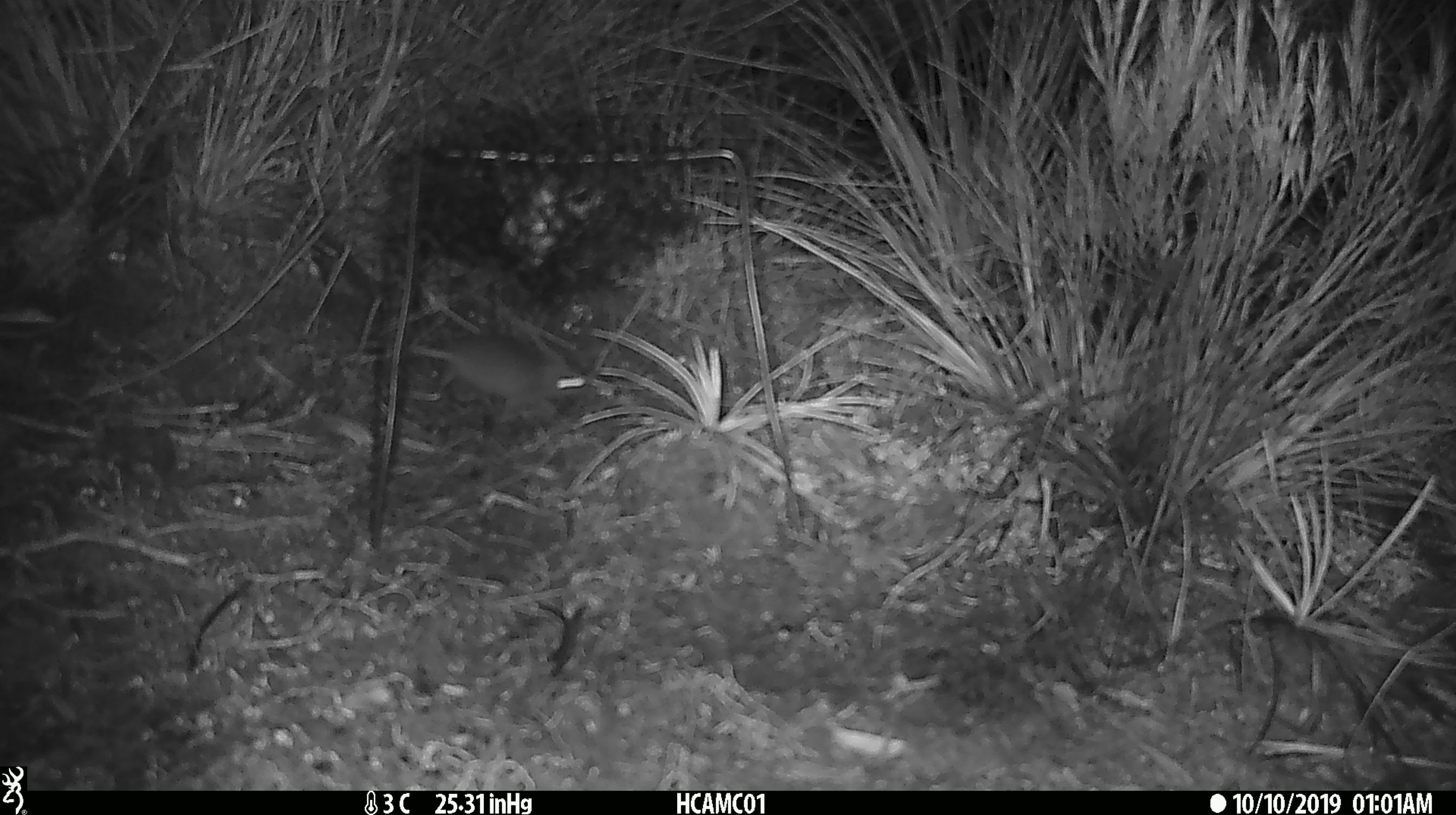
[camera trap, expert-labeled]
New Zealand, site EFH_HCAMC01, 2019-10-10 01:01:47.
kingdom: Animalia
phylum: Chordata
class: Mammalia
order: Rodentia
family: Muridae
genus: Mus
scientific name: Mus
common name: mouse